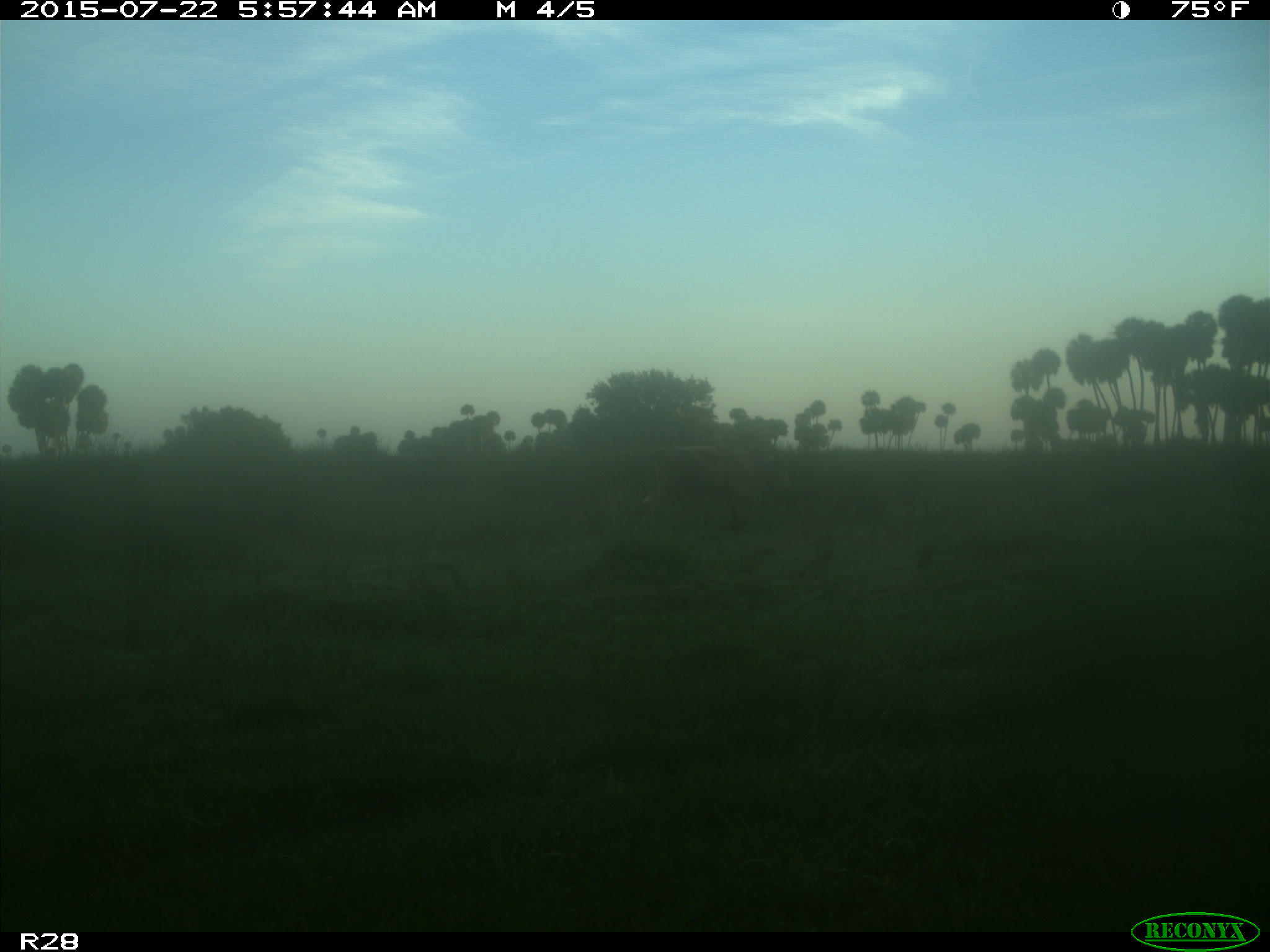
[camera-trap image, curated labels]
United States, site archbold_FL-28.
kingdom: Animalia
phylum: Chordata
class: Mammalia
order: Artiodactyla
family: Bovidae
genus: Bos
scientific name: Bos taurus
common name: domestic cow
Bos taurus (domestic cow).